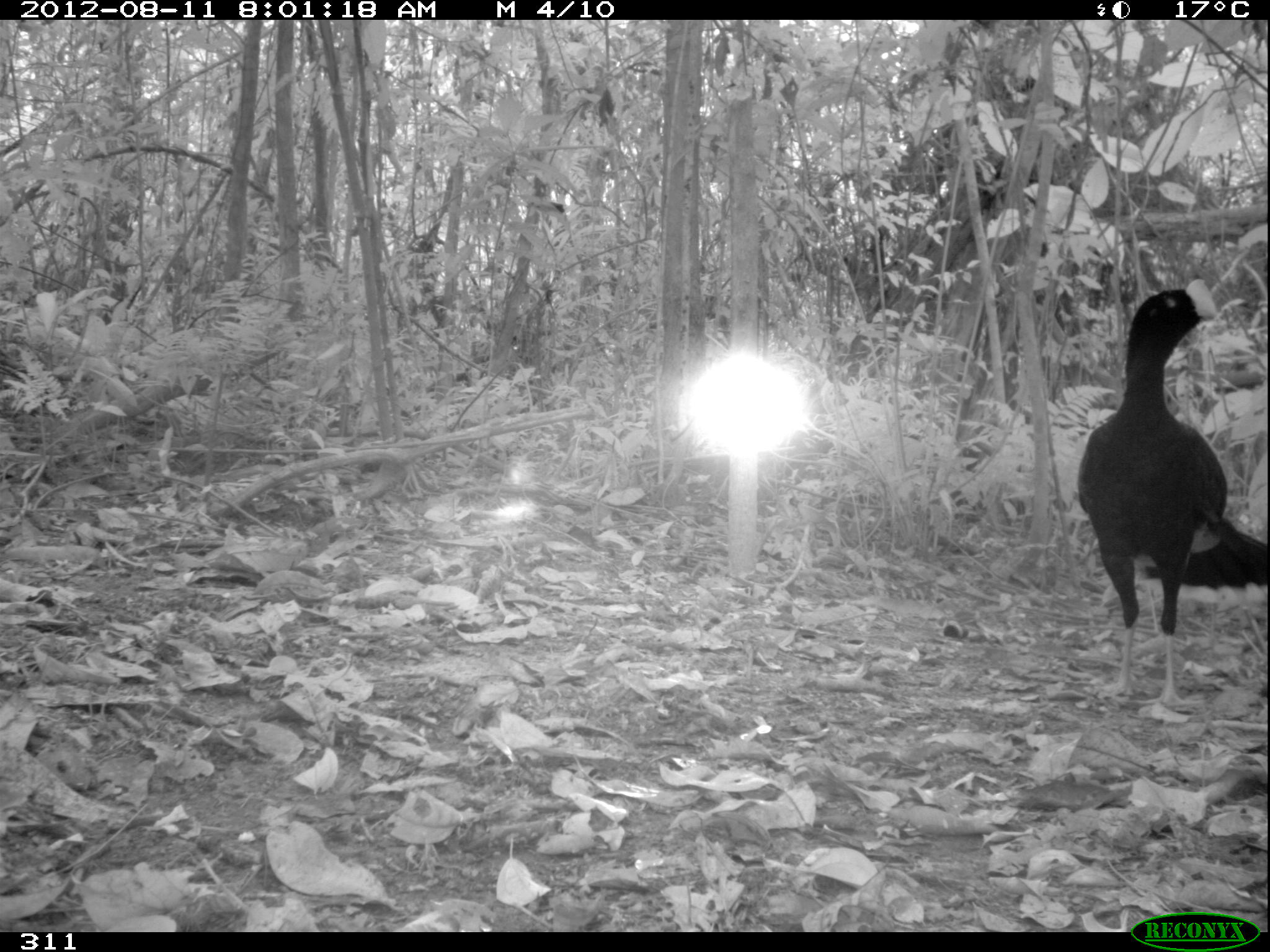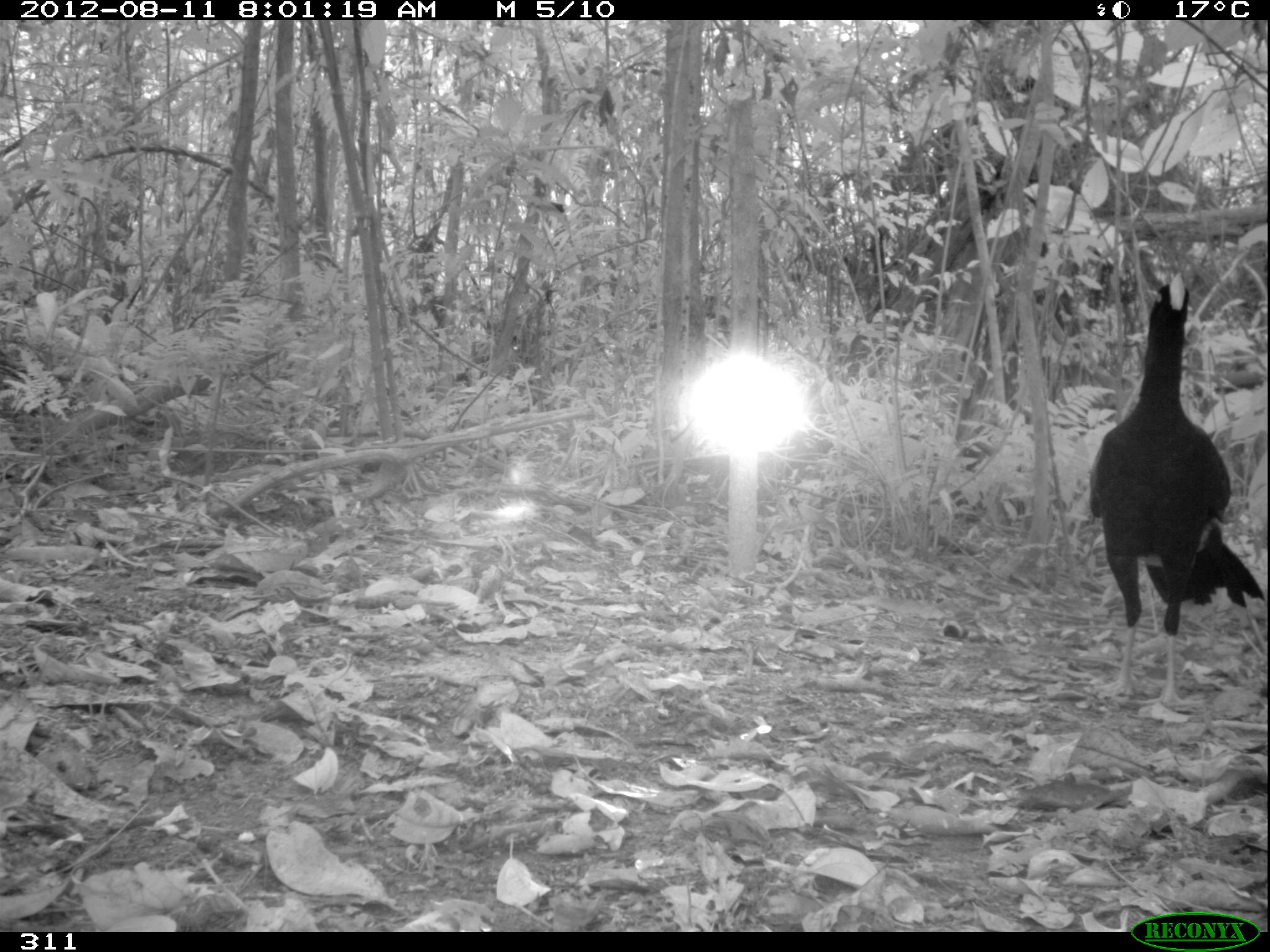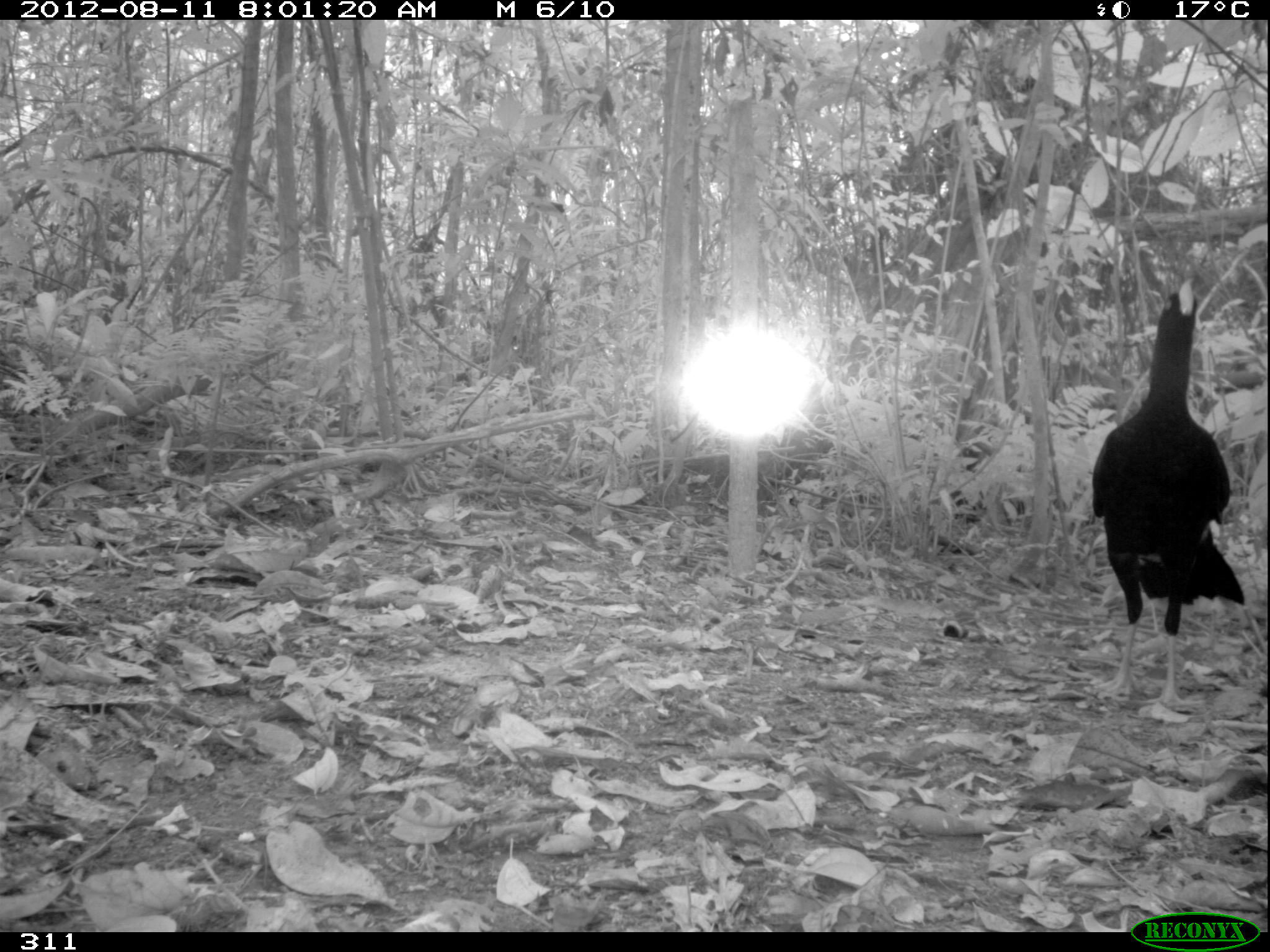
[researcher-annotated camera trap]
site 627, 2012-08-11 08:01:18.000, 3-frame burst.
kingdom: Animalia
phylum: Chordata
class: Aves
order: Galliformes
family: Cracidae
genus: Mitu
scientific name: Mitu tuberosum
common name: razor-billed curassow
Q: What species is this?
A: Mitu tuberosum (razor-billed curassow).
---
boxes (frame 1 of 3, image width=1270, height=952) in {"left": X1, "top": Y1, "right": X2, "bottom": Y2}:
mitu tuberosum: {"left": 1074, "top": 278, "right": 1266, "bottom": 708}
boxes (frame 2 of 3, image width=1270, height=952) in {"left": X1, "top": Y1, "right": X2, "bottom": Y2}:
mitu tuberosum: {"left": 1079, "top": 263, "right": 1261, "bottom": 726}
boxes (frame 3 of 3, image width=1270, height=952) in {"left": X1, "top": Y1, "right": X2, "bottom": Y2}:
mitu tuberosum: {"left": 1081, "top": 276, "right": 1247, "bottom": 716}